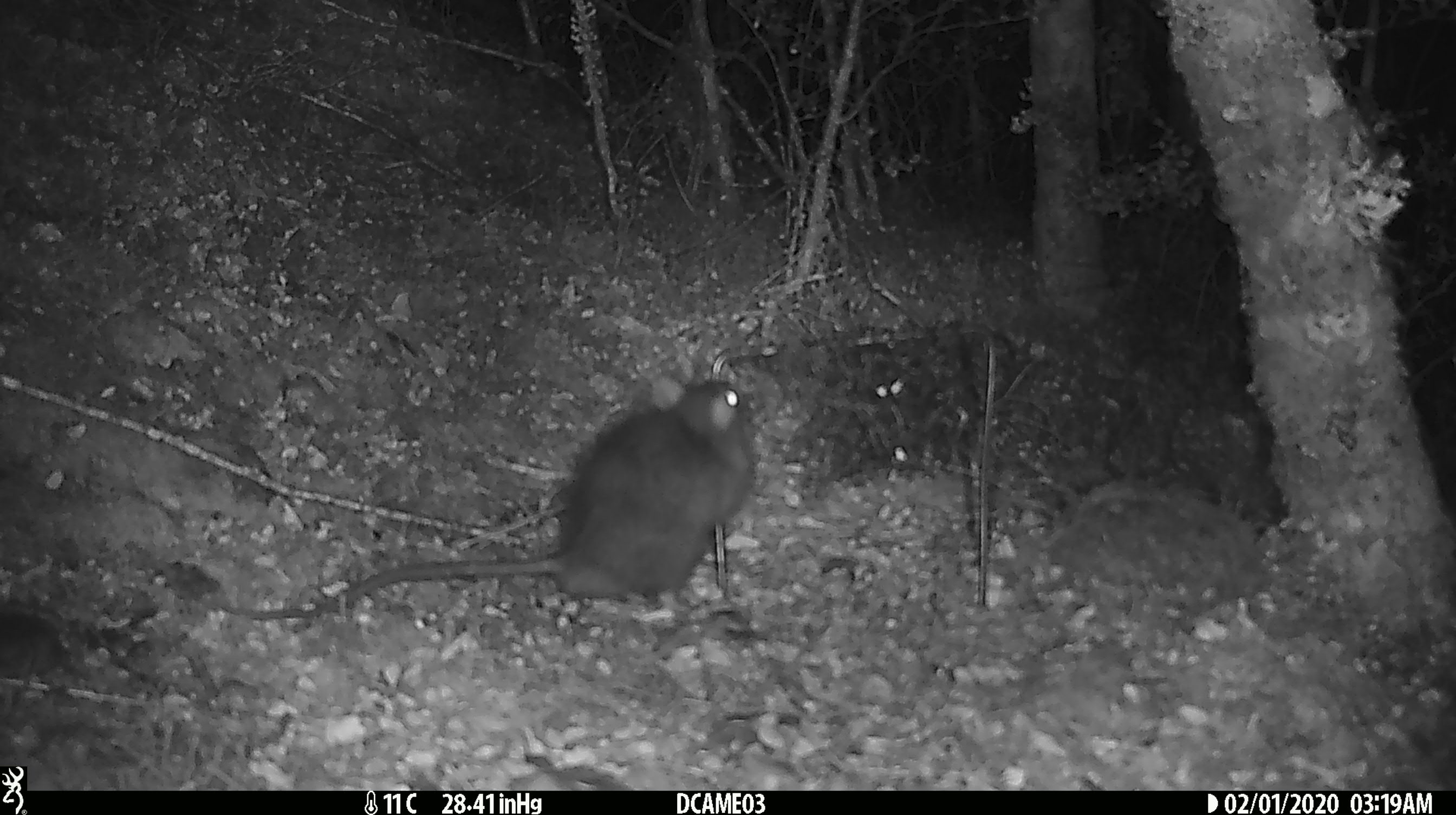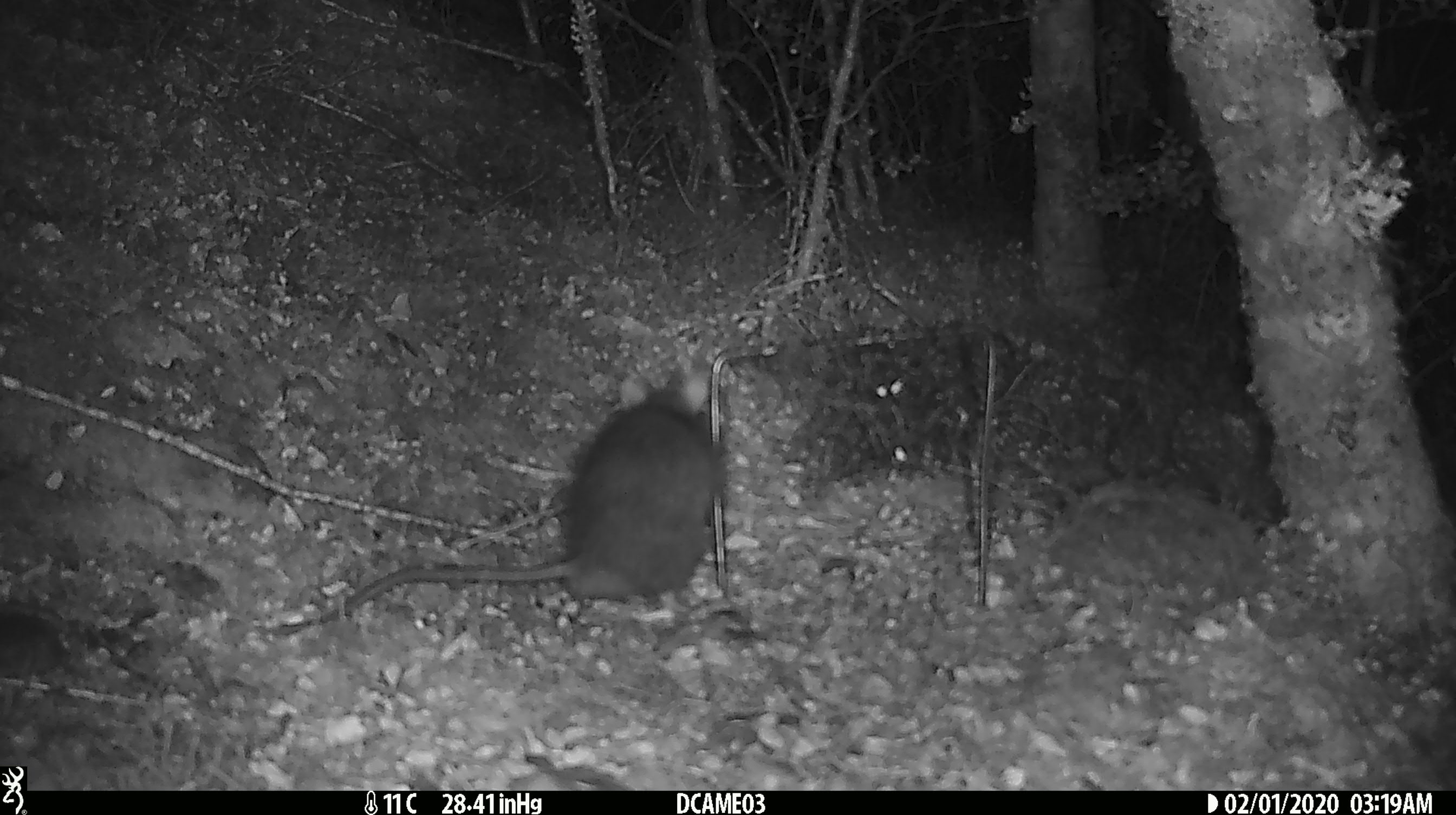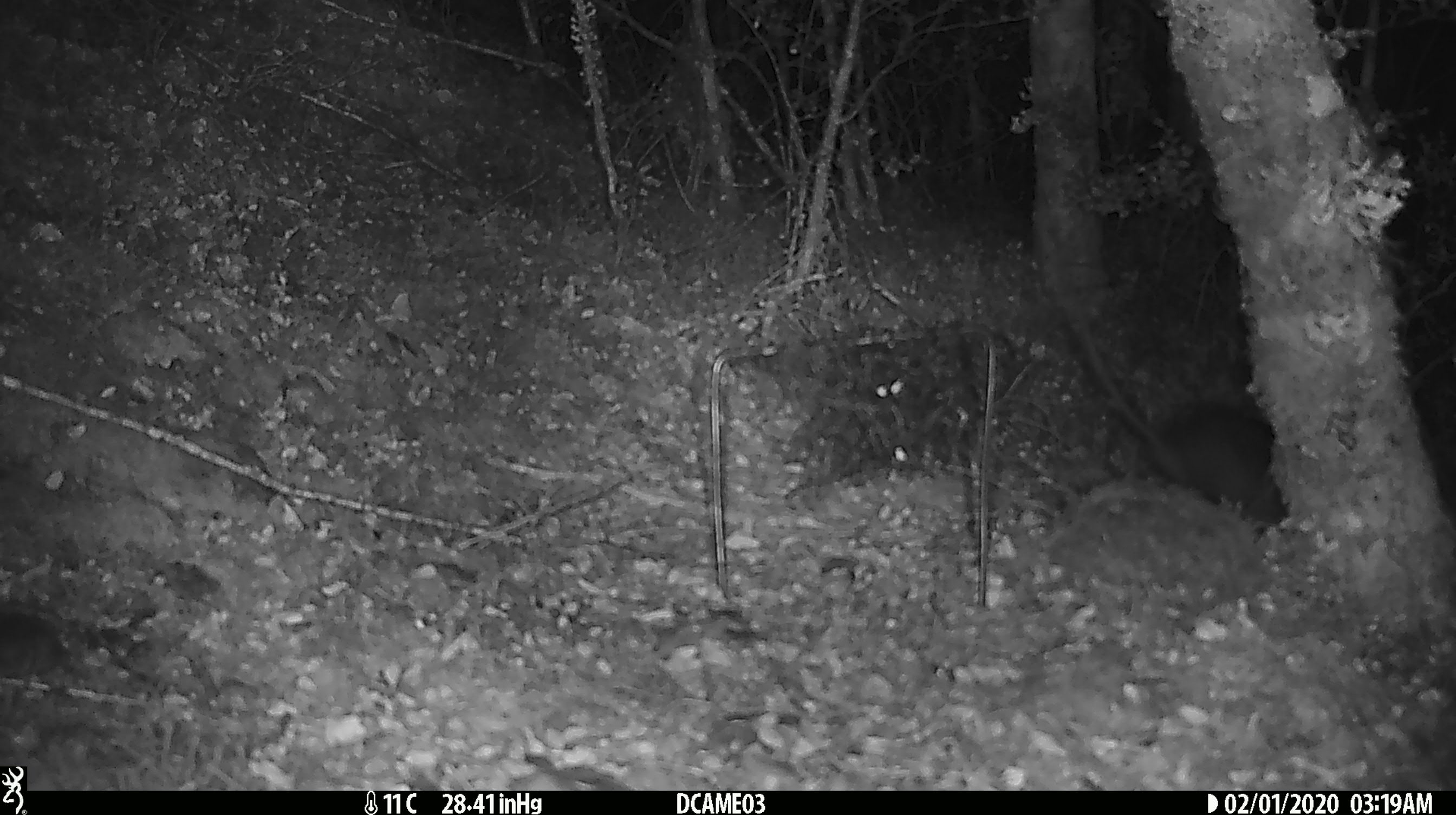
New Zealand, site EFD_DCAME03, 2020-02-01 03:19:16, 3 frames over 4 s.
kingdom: Animalia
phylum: Chordata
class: Mammalia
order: Rodentia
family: Muridae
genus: Rattus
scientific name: Rattus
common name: rat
Rat (Rattus).